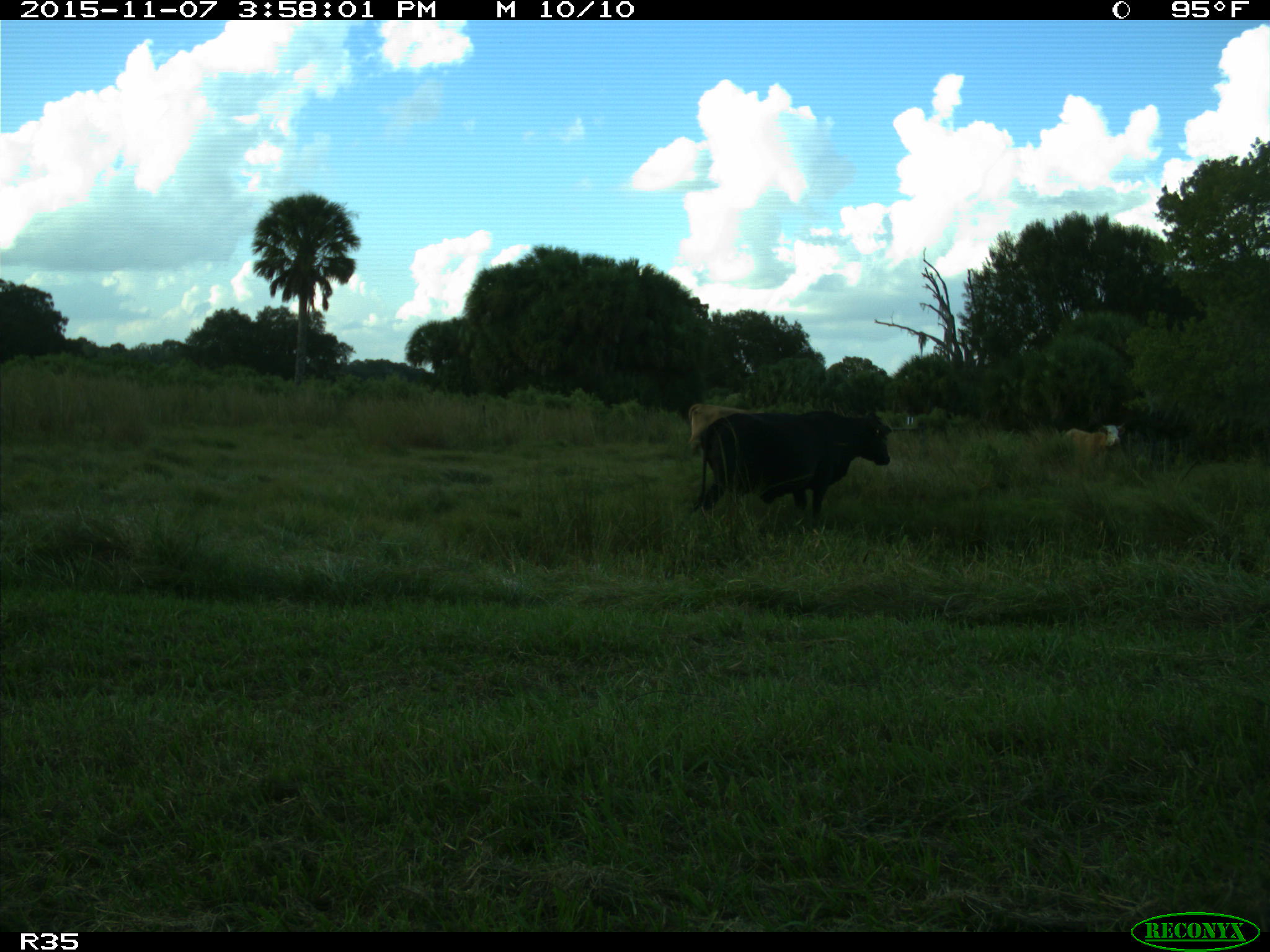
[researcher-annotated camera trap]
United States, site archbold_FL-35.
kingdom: Animalia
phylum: Chordata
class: Mammalia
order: Artiodactyla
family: Bovidae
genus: Bos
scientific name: Bos taurus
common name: domestic cow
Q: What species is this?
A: Bos taurus (domestic cow).